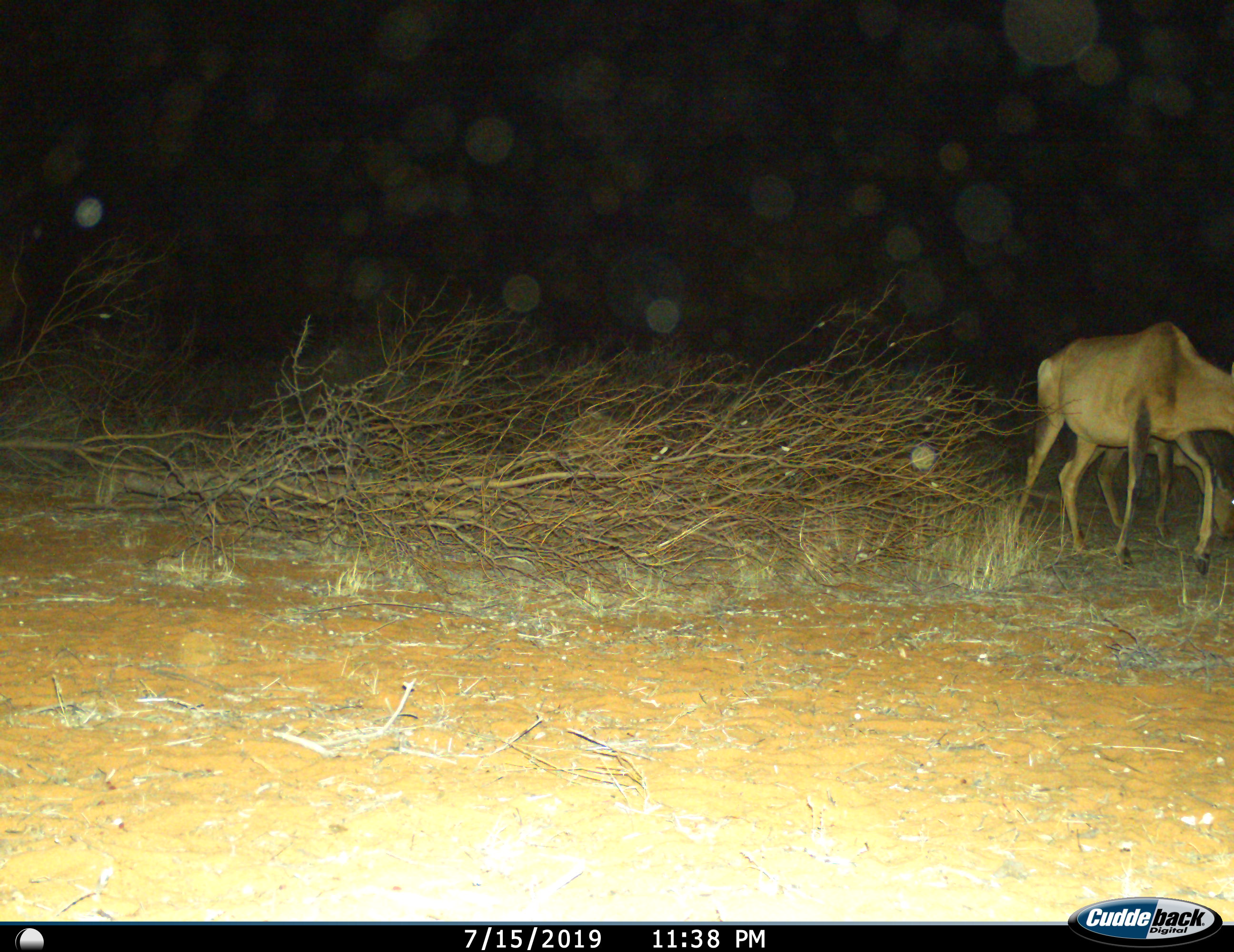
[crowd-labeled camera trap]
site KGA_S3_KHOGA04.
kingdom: Animalia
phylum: Chordata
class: Mammalia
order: Artiodactyla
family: Bovidae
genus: Alcelaphus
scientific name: Alcelaphus buselaphus caama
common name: red hartebeest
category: hartebeestred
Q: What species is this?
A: Hartebeestred (red hartebeest) (Alcelaphus buselaphus caama).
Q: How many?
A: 2.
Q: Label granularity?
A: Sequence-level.